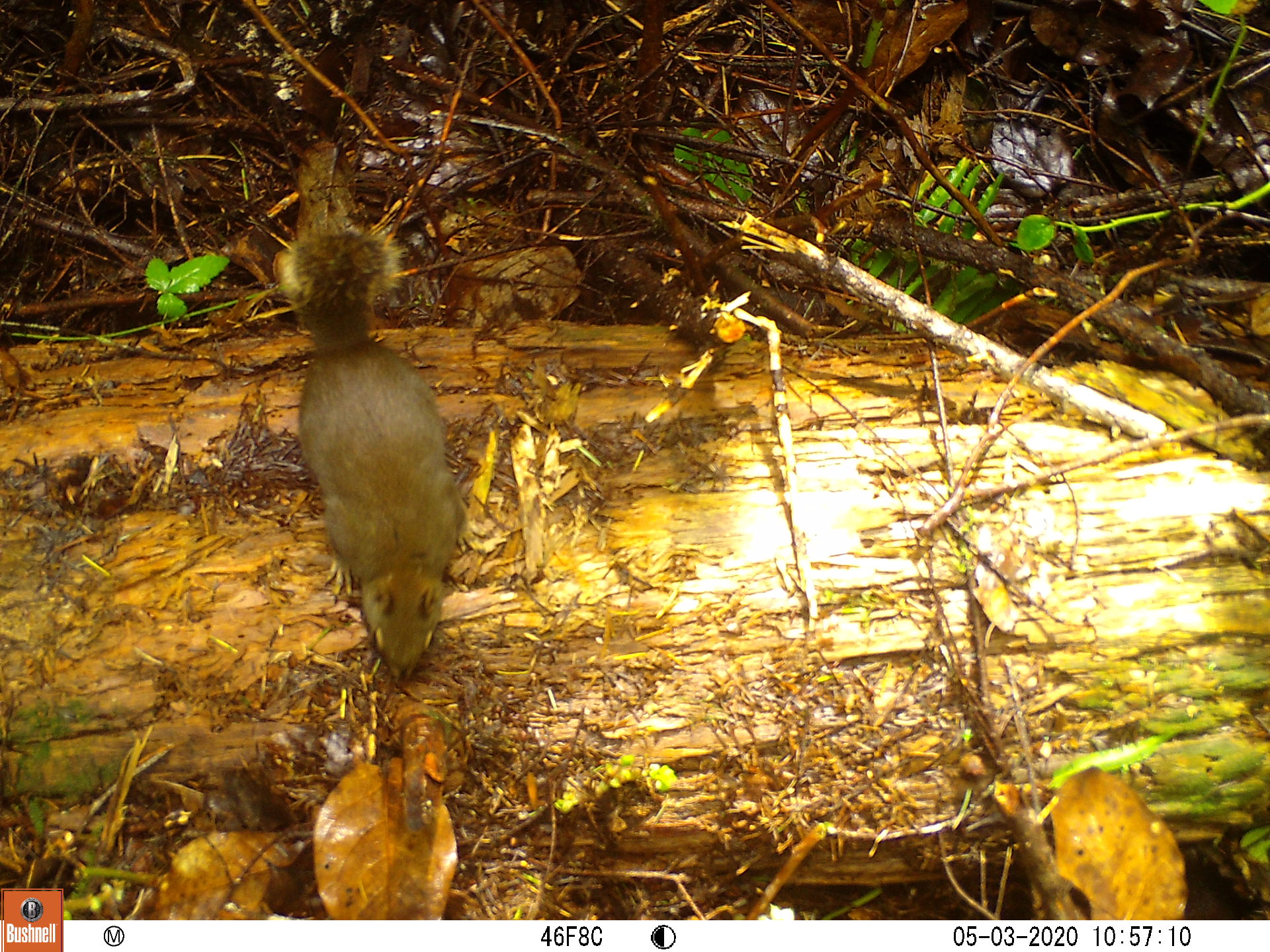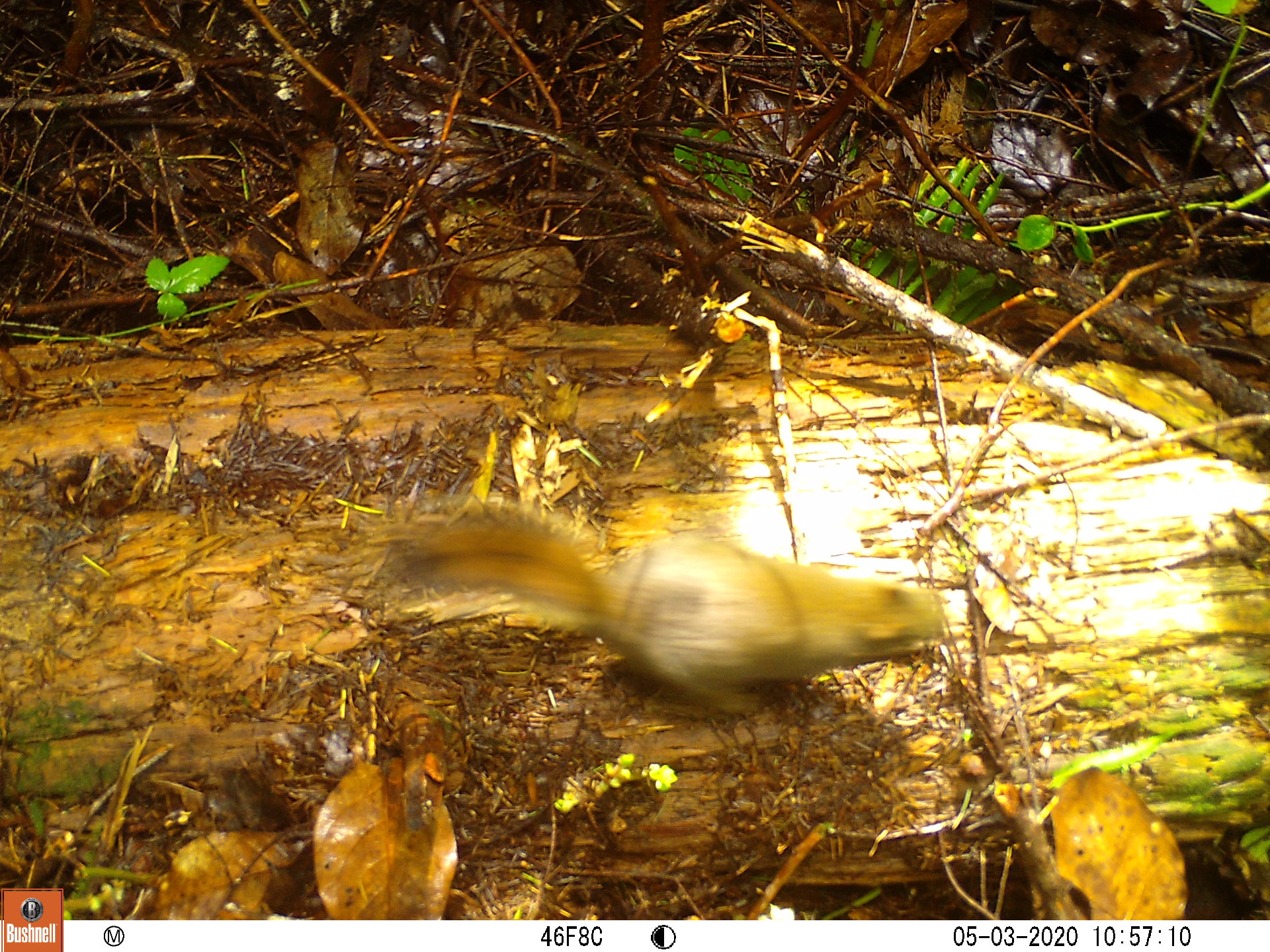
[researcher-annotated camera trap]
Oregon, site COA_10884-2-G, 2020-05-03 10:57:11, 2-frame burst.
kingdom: Animalia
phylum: Chordata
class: Mammalia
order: Rodentia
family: Sciuridae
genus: Tamiasciurus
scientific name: Tamiasciurus douglasii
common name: douglas squirrel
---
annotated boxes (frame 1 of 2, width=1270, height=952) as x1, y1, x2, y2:
douglas squirrel: 277, 226, 467, 675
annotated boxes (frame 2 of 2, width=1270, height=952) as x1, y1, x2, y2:
douglas squirrel: 382, 508, 951, 702